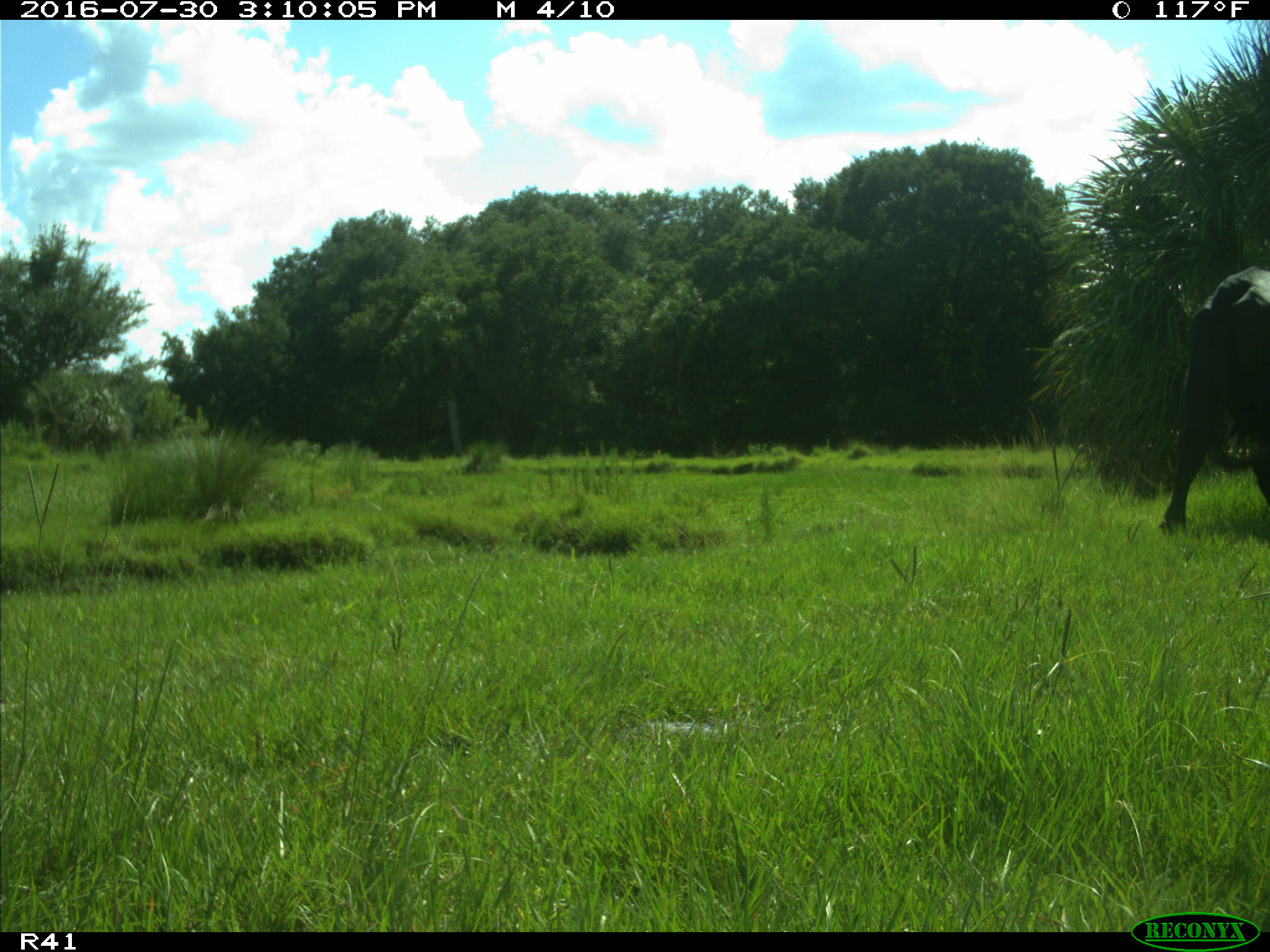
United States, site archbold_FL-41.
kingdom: Animalia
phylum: Chordata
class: Mammalia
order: Artiodactyla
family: Bovidae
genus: Bos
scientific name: Bos taurus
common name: domestic cow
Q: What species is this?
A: Bos taurus (domestic cow).